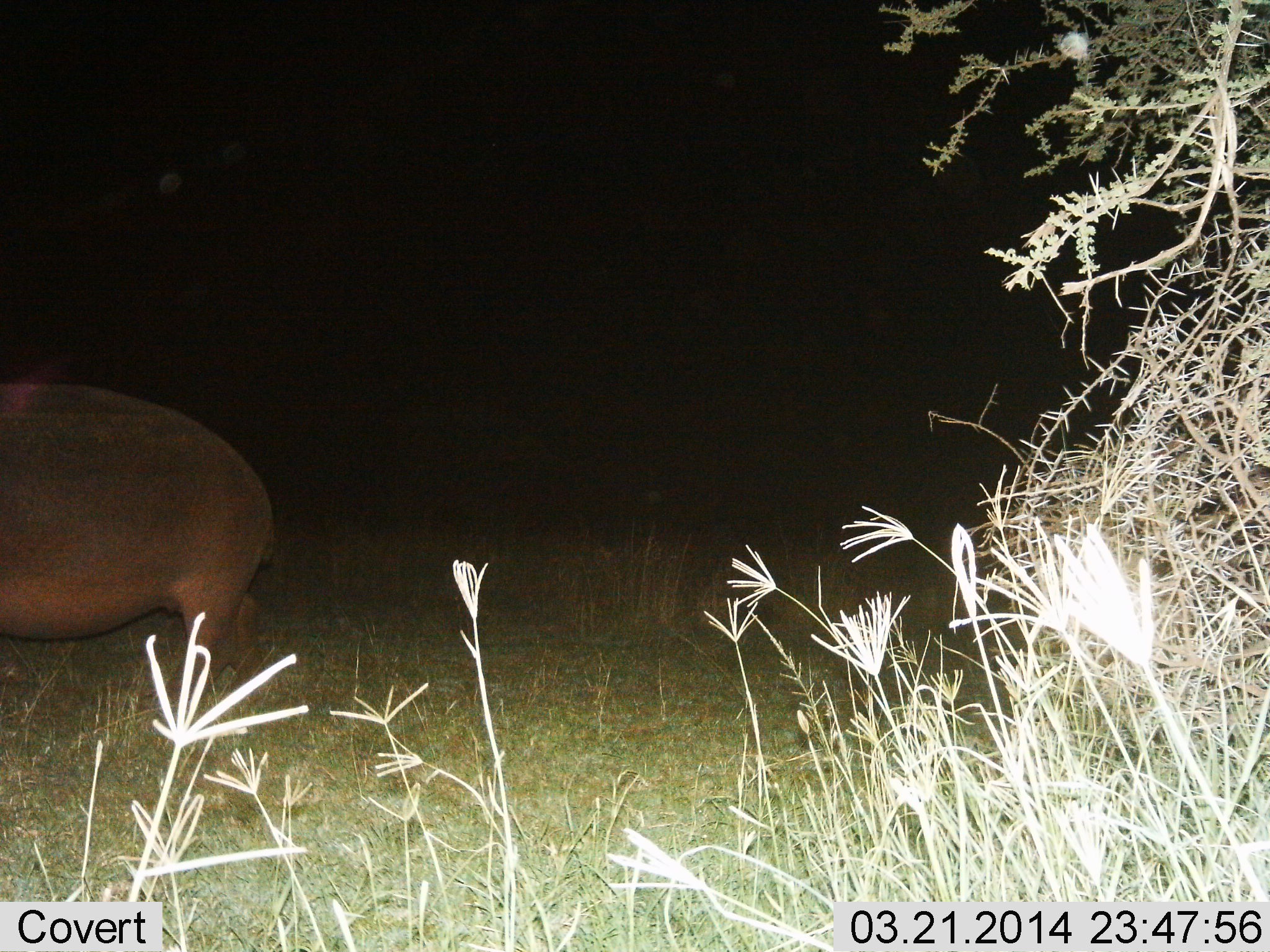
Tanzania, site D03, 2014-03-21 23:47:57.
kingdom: Animalia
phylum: Chordata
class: Mammalia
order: Artiodactyla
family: Hippopotamidae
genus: Hippopotamus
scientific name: Hippopotamus amphibius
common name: hippopotamus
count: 1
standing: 40%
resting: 0%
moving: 60%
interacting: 0%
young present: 0%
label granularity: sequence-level